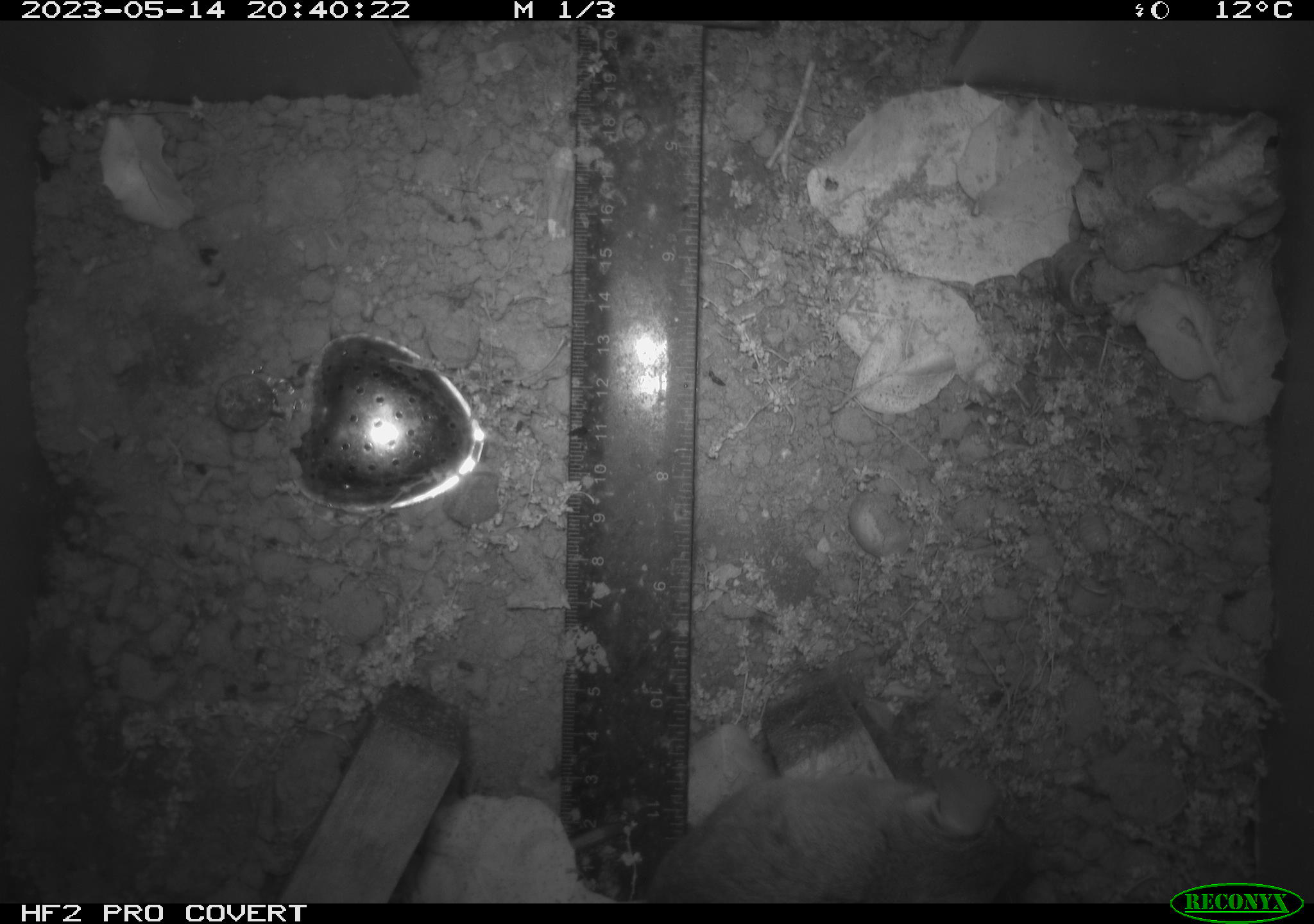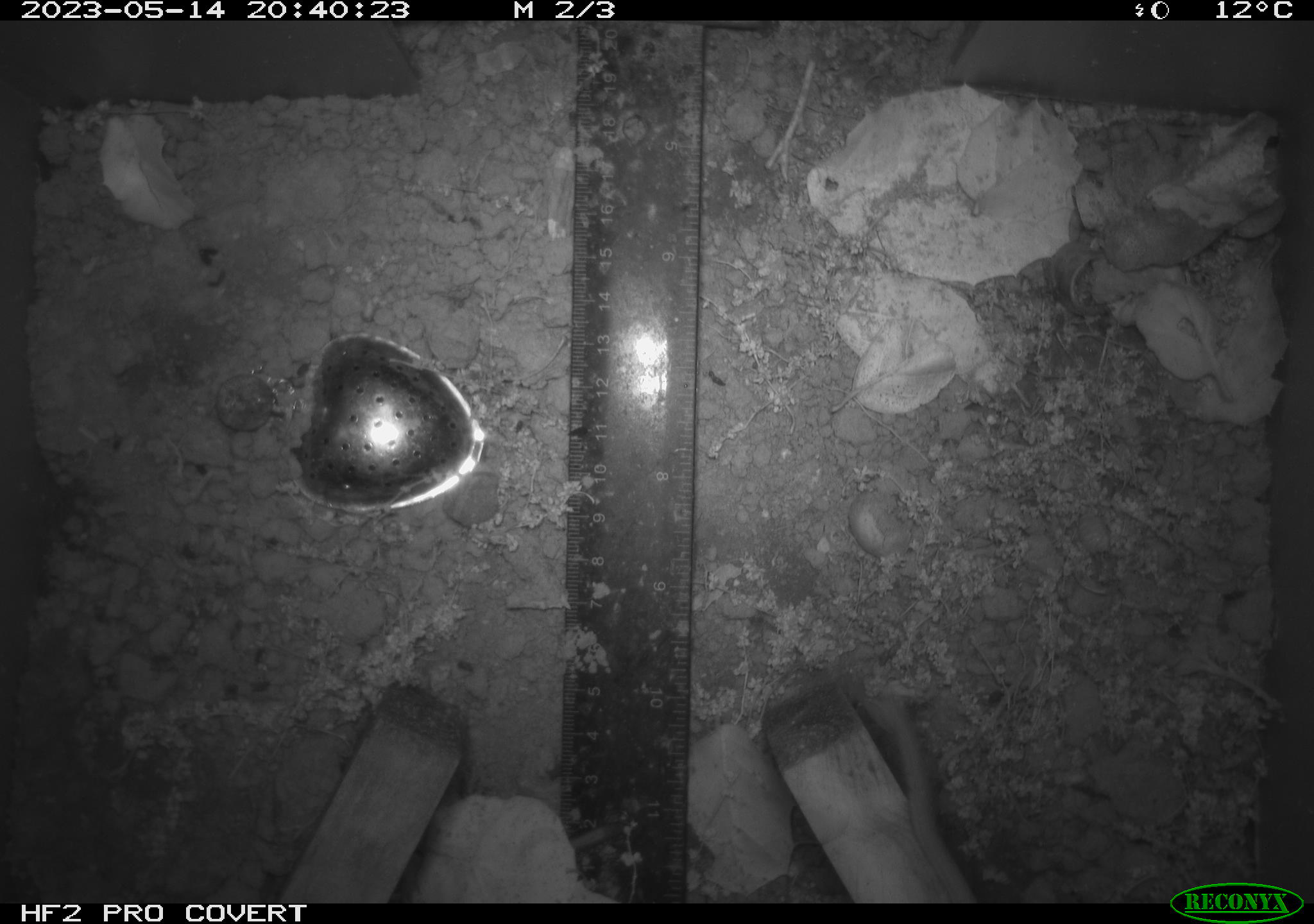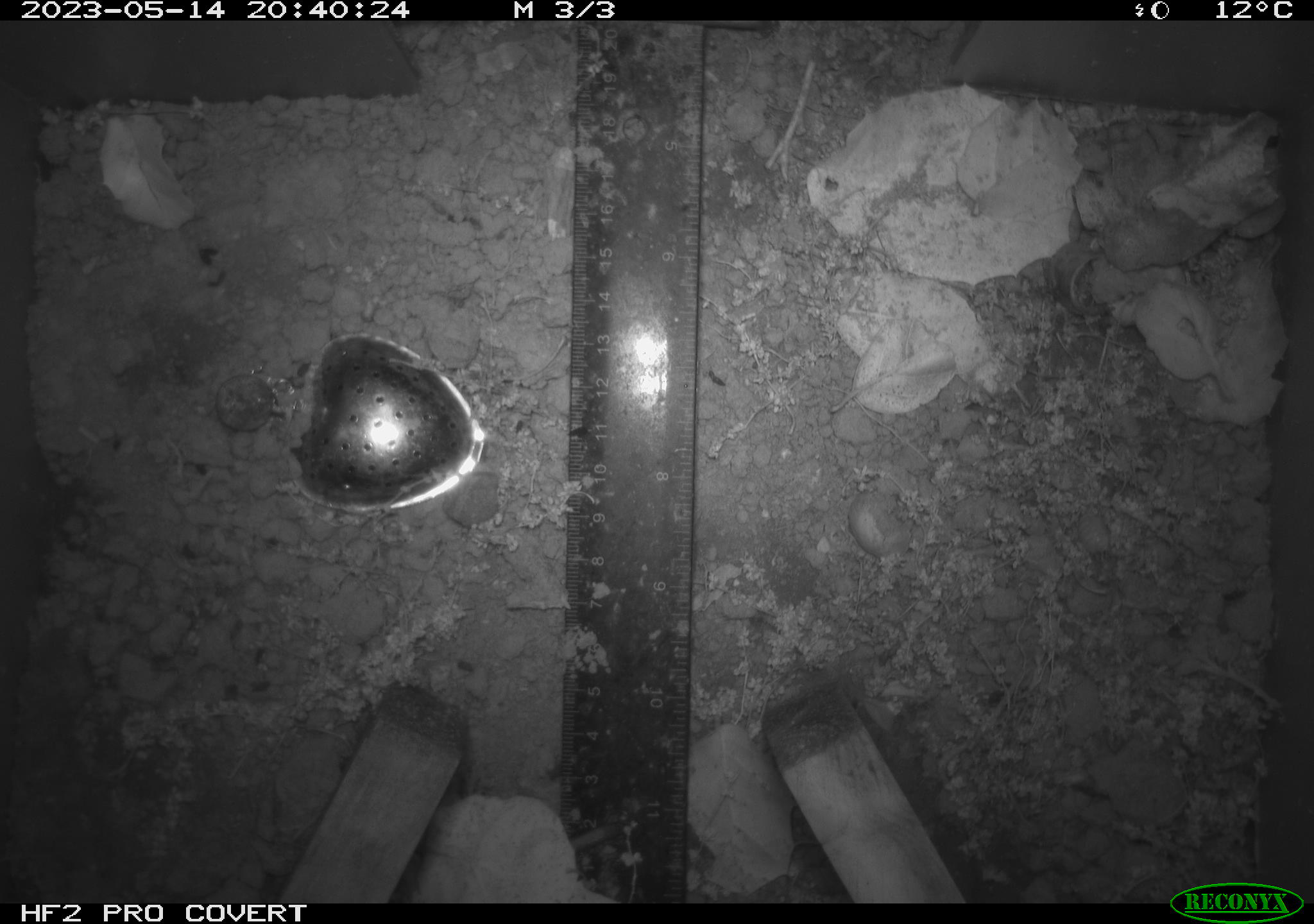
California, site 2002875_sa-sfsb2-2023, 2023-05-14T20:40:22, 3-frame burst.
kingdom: Animalia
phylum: Chordata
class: Mammalia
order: Rodentia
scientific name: Rodentia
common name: mouse species